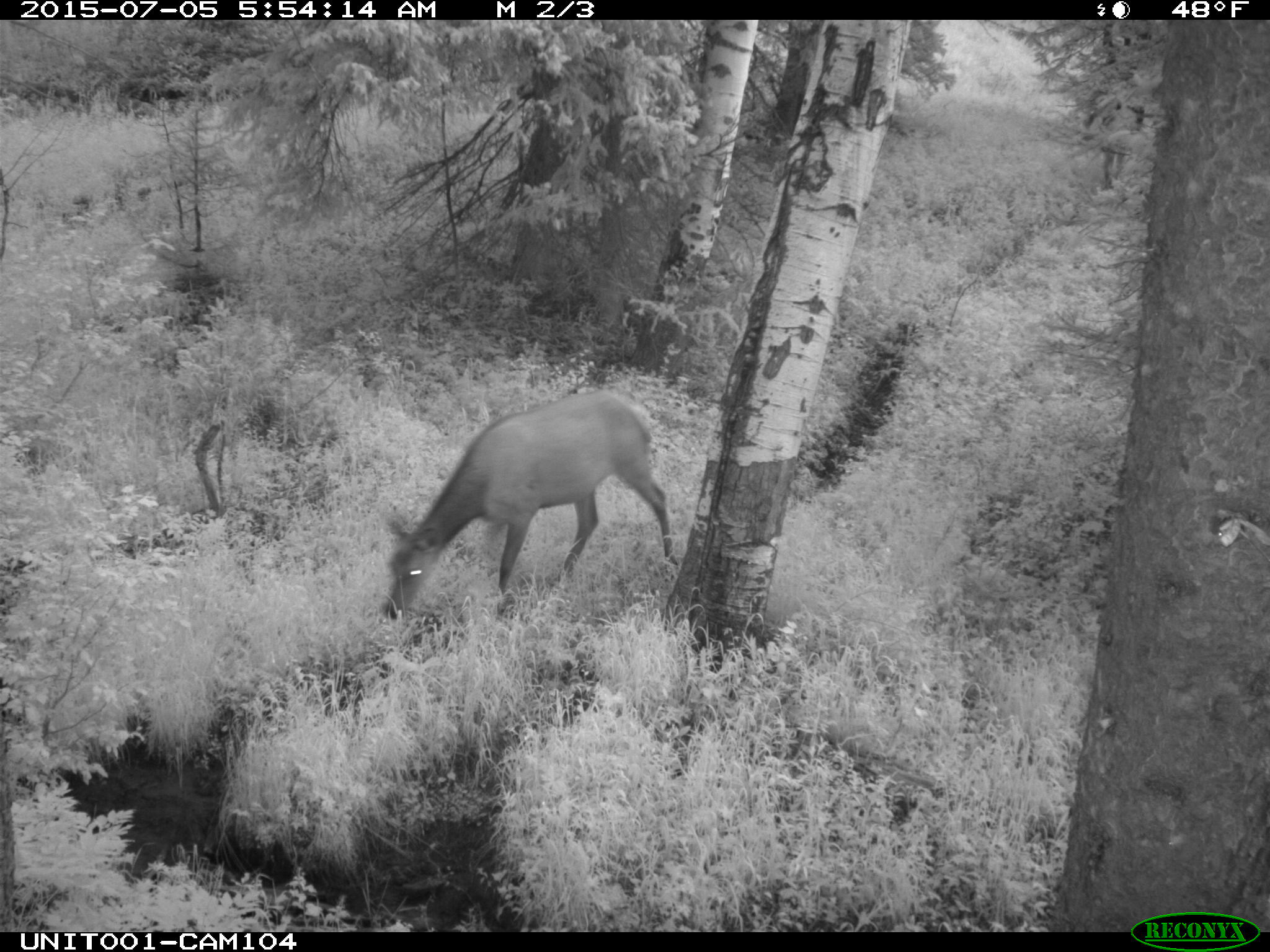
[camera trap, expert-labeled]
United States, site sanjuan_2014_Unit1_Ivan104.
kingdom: Animalia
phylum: Chordata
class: Mammalia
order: Artiodactyla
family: Cervidae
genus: Cervus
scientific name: Cervus elaphus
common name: red deer